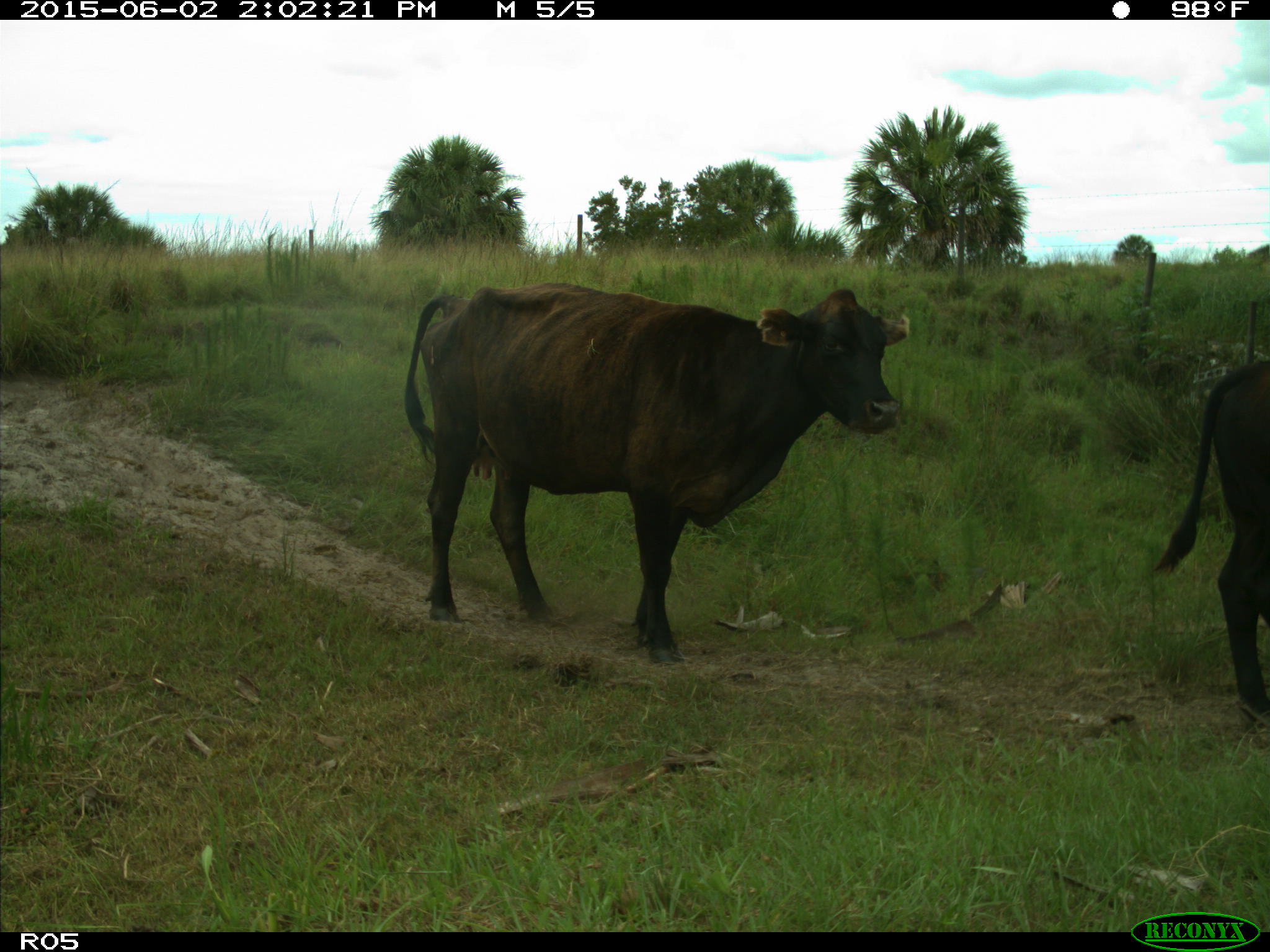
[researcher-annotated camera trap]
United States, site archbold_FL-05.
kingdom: Animalia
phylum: Chordata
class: Mammalia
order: Artiodactyla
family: Bovidae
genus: Bos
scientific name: Bos taurus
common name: domestic cow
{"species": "Bos taurus (domestic cow)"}